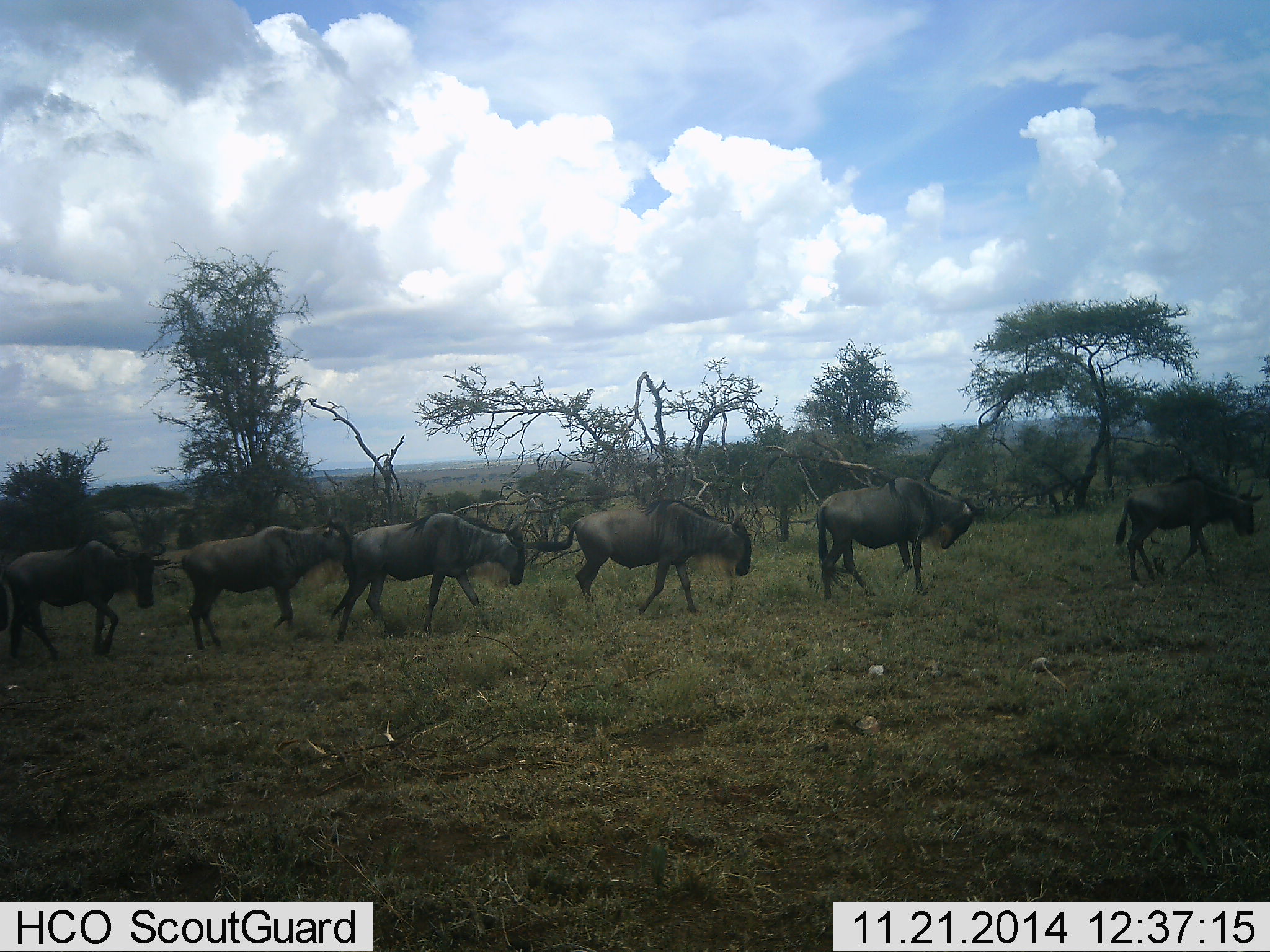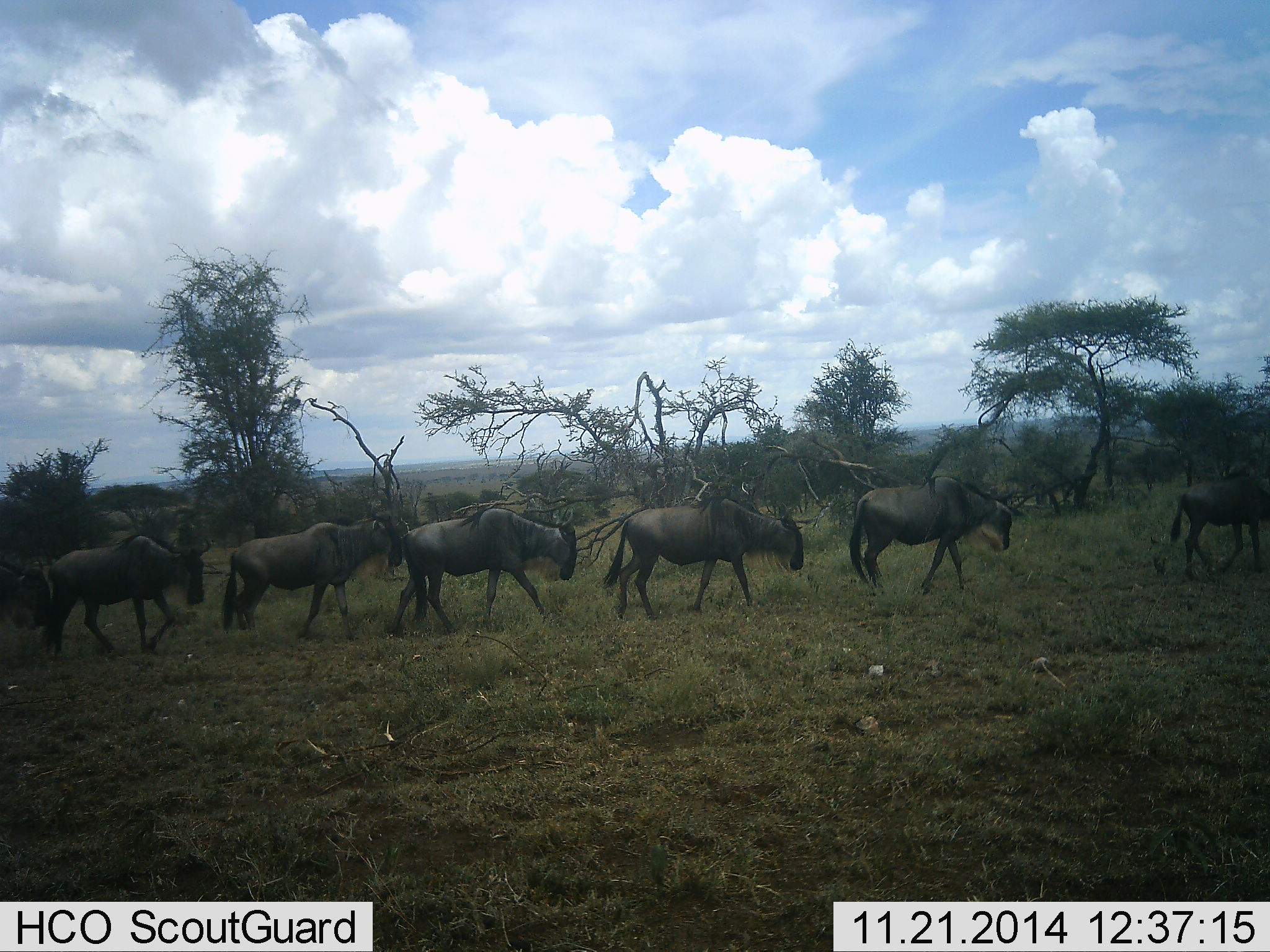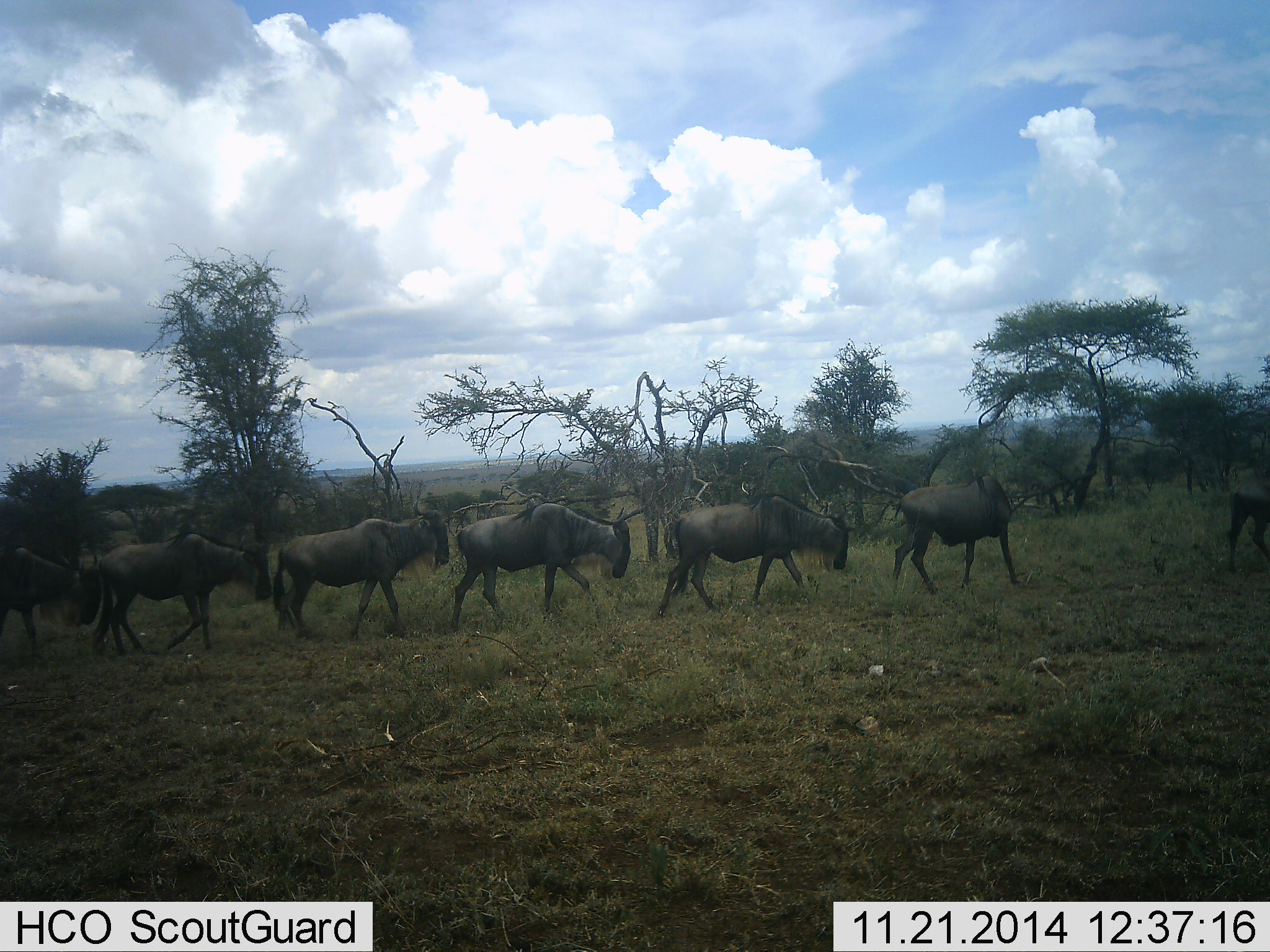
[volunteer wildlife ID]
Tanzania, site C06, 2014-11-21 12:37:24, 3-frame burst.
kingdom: Animalia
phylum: Chordata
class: Mammalia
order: Artiodactyla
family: Bovidae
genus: Connochaetes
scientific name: Connochaetes taurinus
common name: blue wildebeest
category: wildebeest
Wildebeest (blue wildebeest) (Connochaetes taurinus), count 7. Behavior (volunteer vote fractions): standing 0%, resting 0%, moving 100%, interacting 0%. Young present (vote fraction): 10%. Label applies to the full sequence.